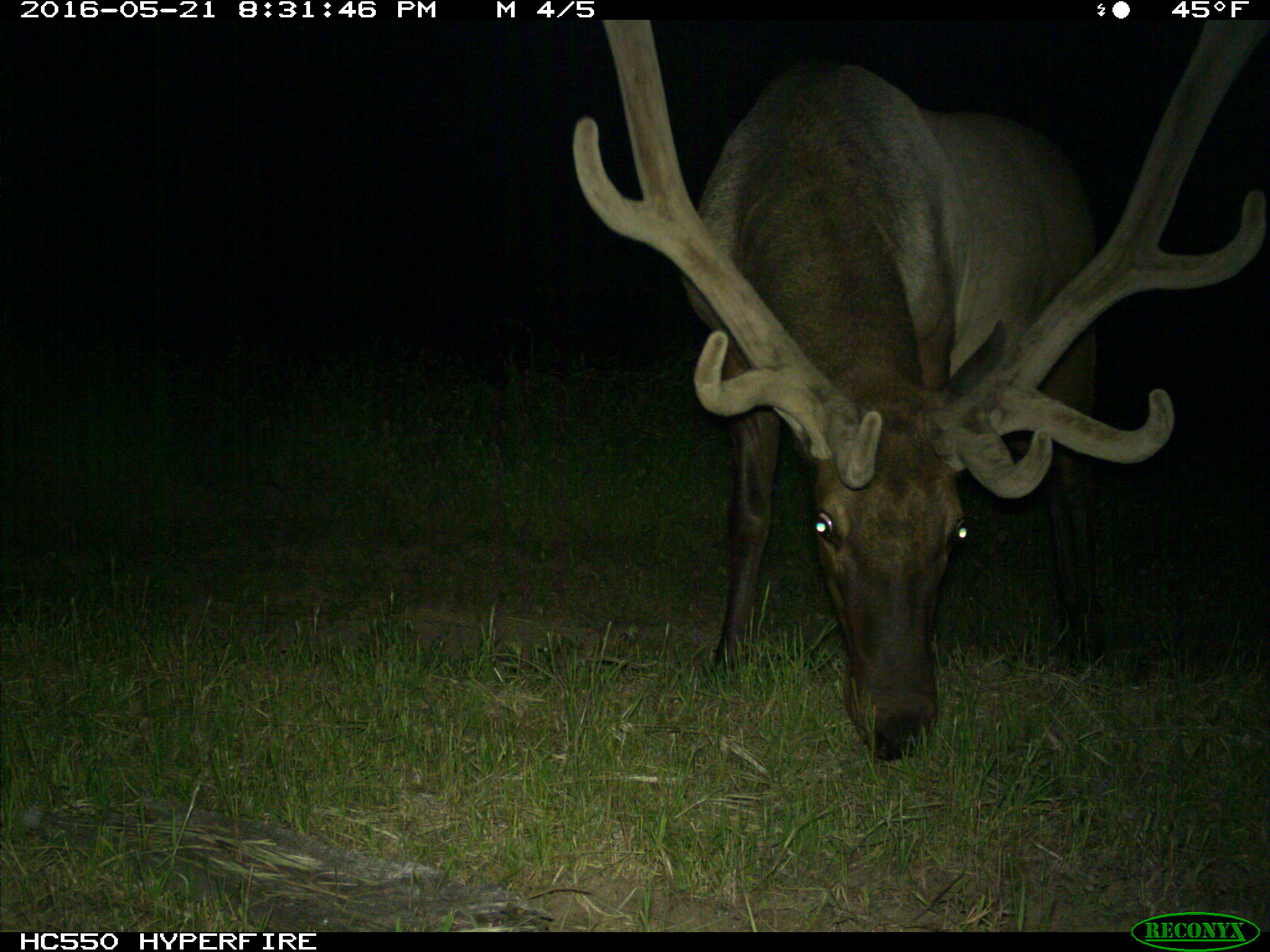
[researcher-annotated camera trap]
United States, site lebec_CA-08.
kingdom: Animalia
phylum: Chordata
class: Mammalia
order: Artiodactyla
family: Cervidae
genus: Cervus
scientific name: Cervus canadensis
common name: elk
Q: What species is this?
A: Cervus canadensis (elk).